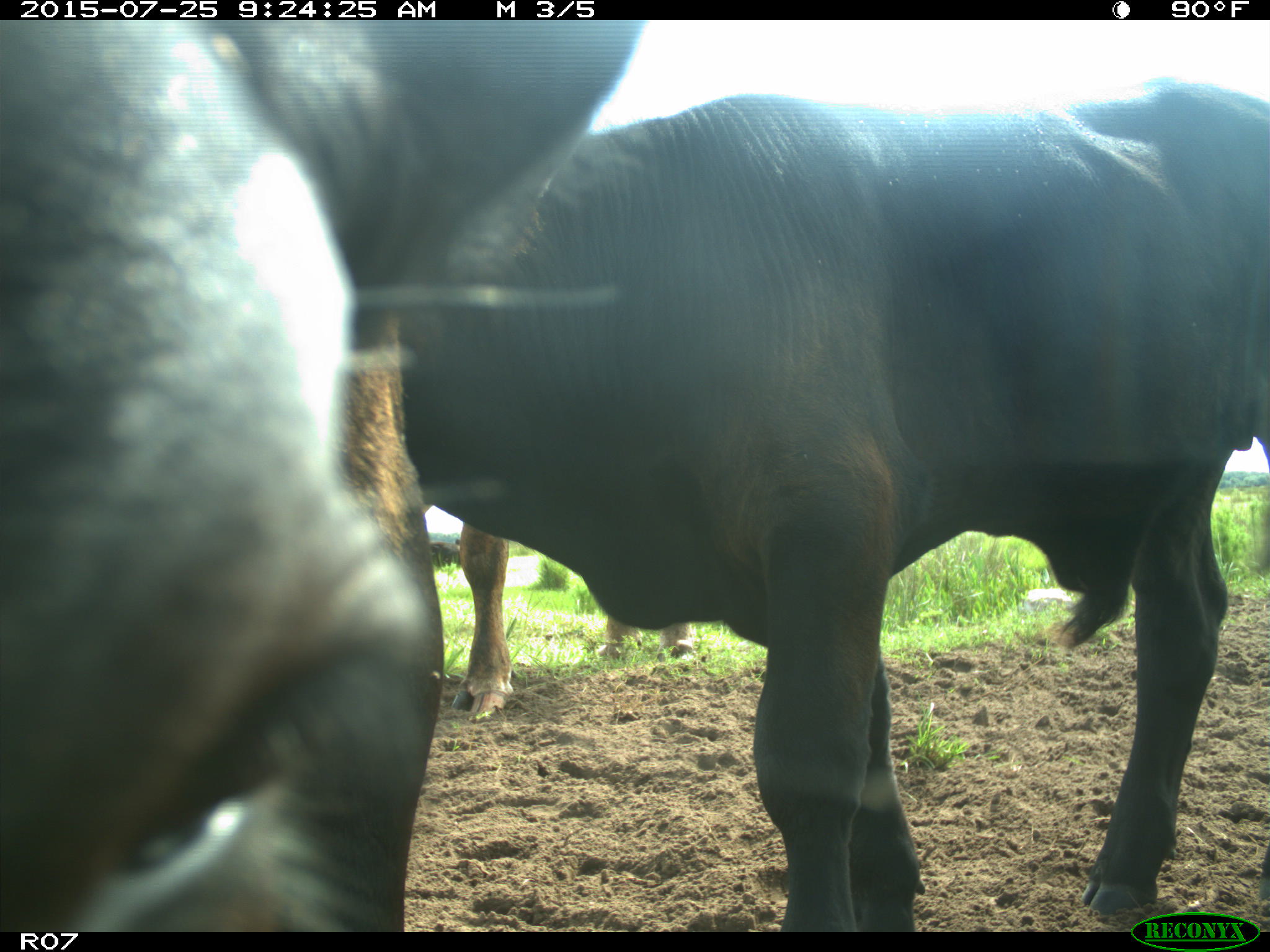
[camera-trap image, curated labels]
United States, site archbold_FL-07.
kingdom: Animalia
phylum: Chordata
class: Mammalia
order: Artiodactyla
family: Bovidae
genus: Bos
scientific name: Bos taurus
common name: domestic cow